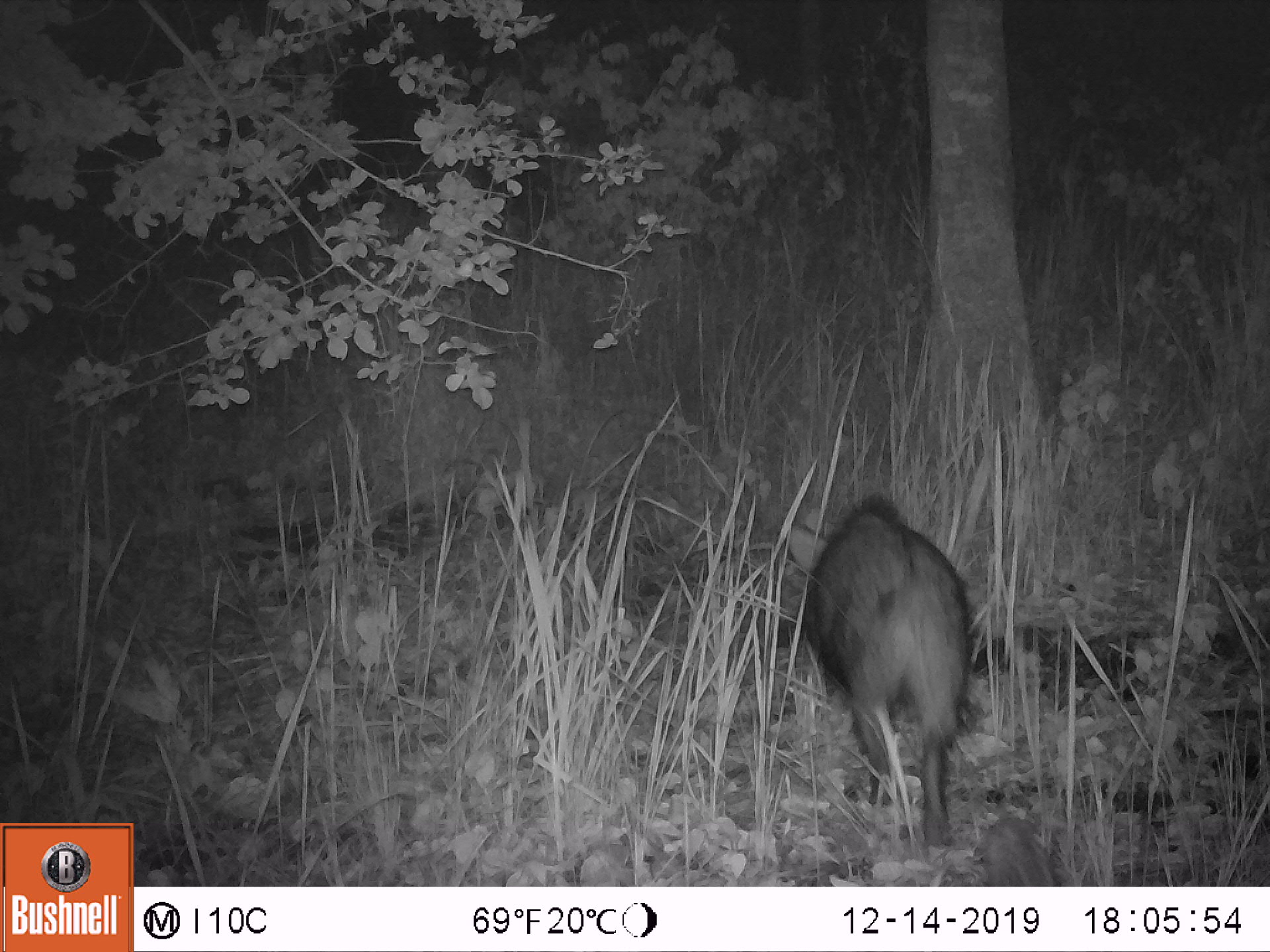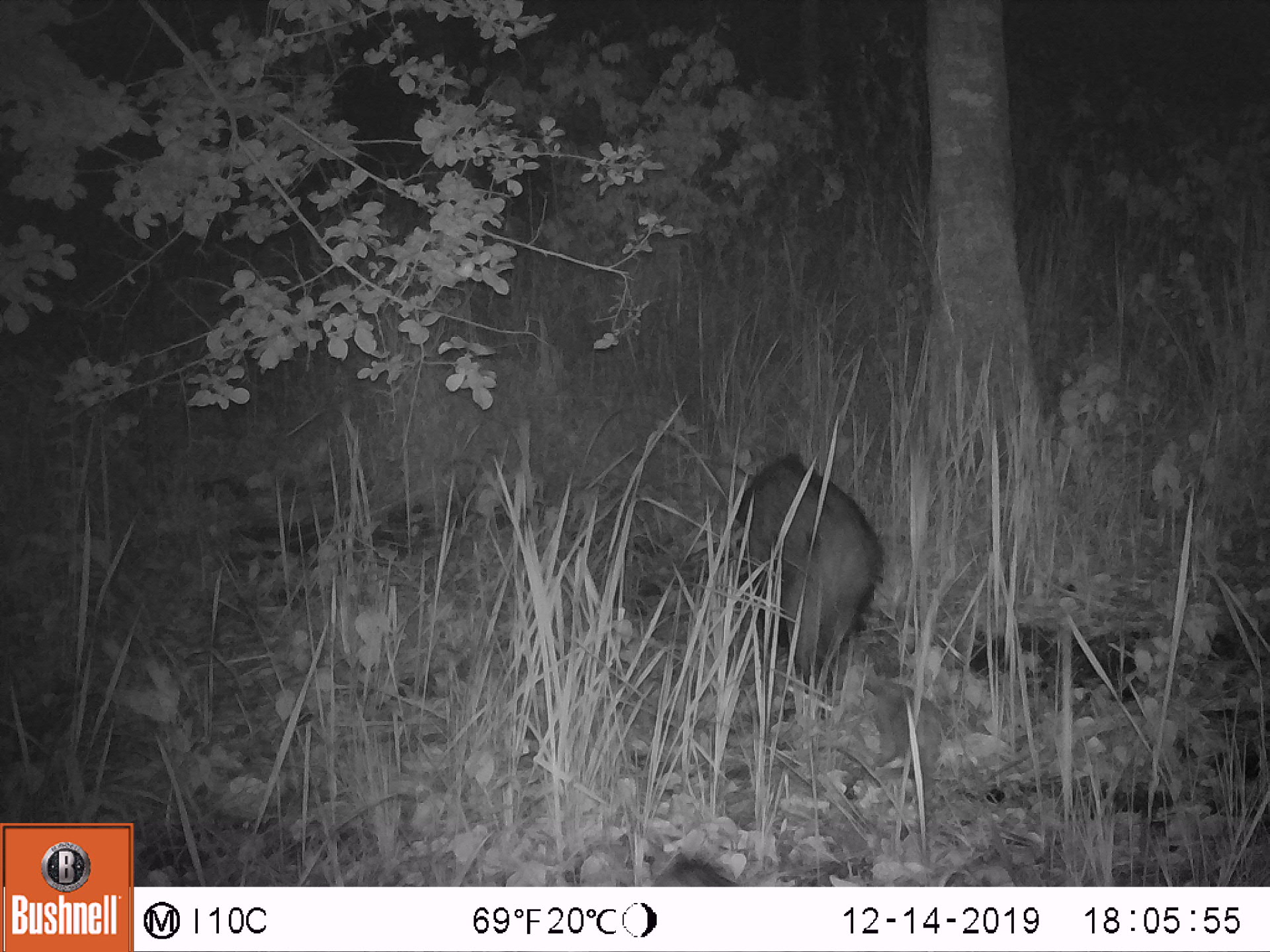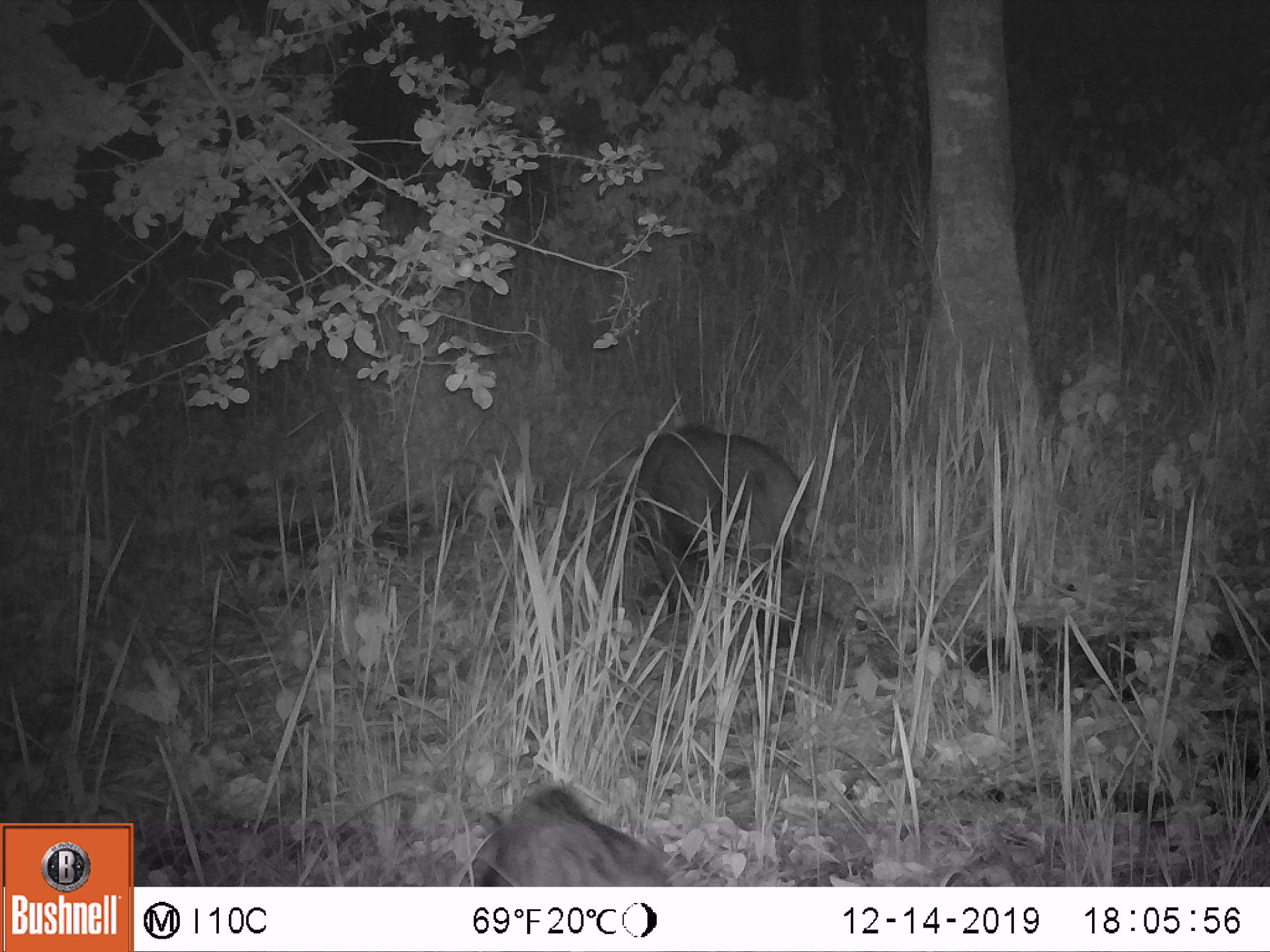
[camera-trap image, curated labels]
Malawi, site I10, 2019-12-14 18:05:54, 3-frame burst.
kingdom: Animalia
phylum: Chordata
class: Mammalia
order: Artiodactyla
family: Suidae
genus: Potamochoerus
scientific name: Potamochoerus larvatus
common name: bushpig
Bushpig (Potamochoerus larvatus), count 1.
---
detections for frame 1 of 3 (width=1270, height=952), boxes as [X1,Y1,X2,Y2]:
bushpig: [773,488,983,847]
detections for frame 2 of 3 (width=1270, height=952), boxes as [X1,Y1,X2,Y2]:
bushpig: [711,441,893,717]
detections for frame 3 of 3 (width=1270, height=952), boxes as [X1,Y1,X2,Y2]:
bushpig: [594,421,813,647]